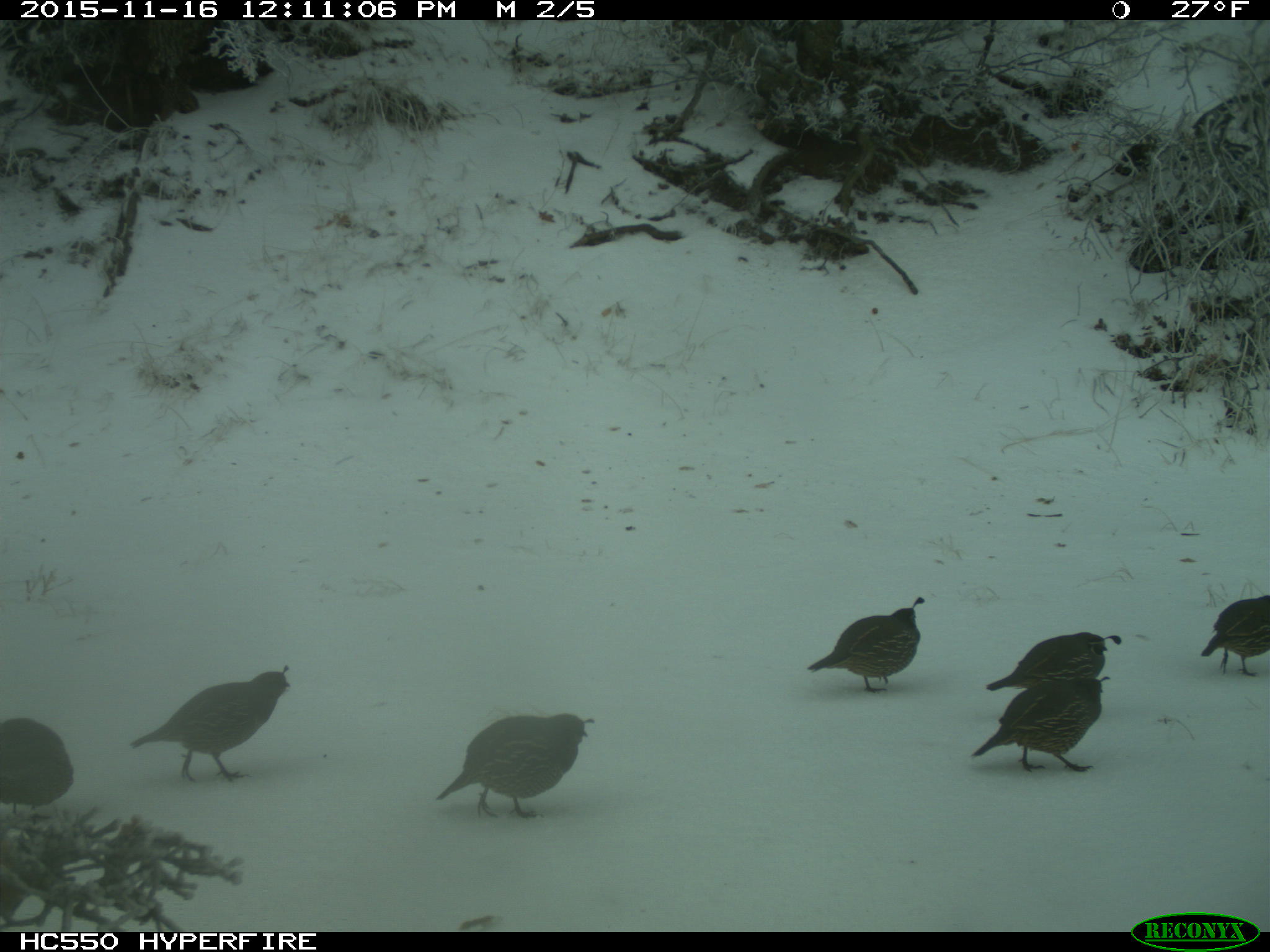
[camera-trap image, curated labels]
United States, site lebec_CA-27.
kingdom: Animalia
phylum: Chordata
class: Aves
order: Galliformes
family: Odontophoridae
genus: Callipepla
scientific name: Callipepla californica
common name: california quail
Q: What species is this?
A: Callipepla californica (california quail).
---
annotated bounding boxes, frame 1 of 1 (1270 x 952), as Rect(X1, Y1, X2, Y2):
animal: Rect(130, 665, 293, 784); Rect(437, 711, 597, 820); Rect(972, 675, 1111, 774); Rect(807, 595, 925, 695); Rect(987, 632, 1121, 692); Rect(0, 719, 76, 824); Rect(1200, 596, 1270, 679)